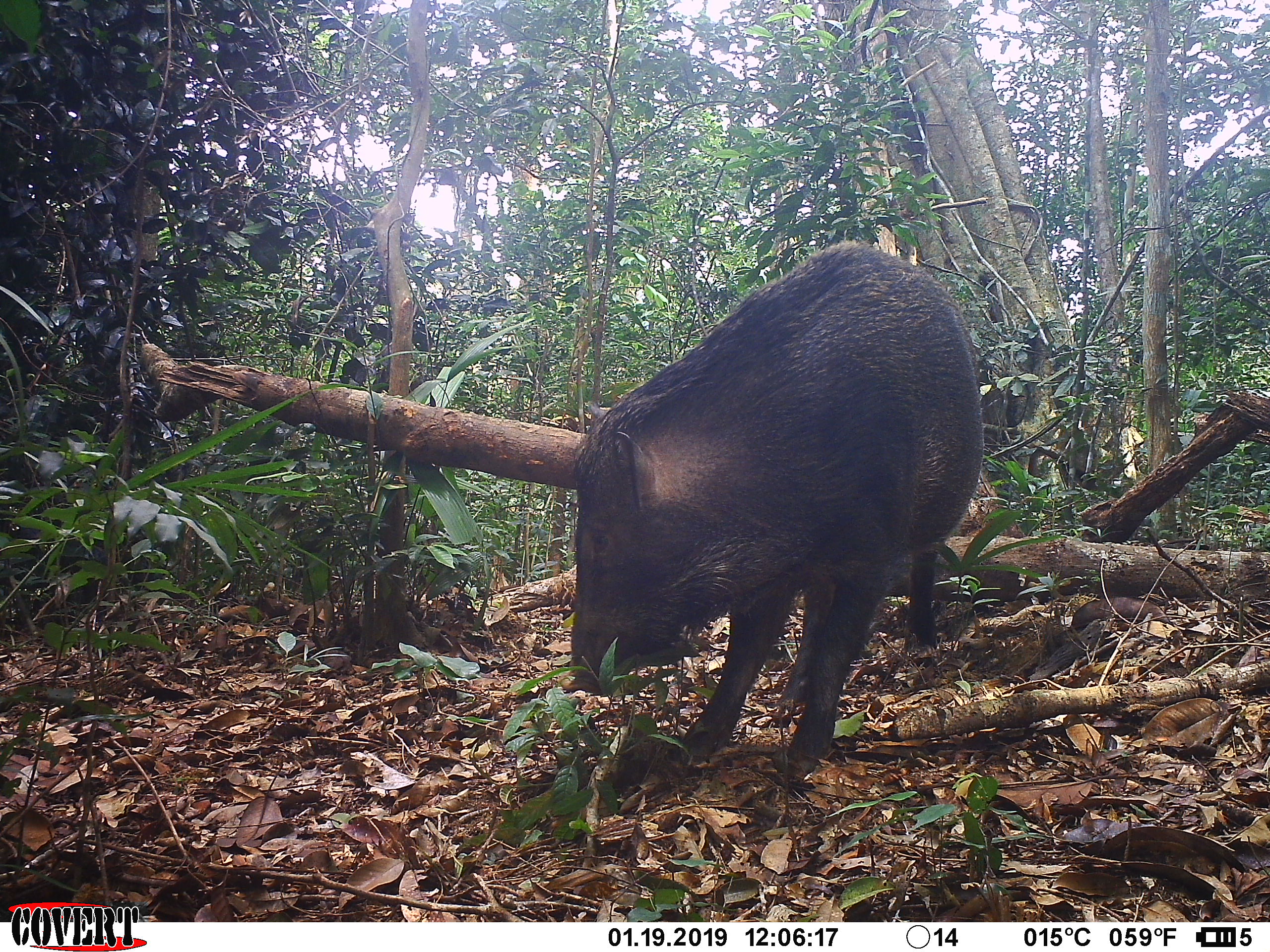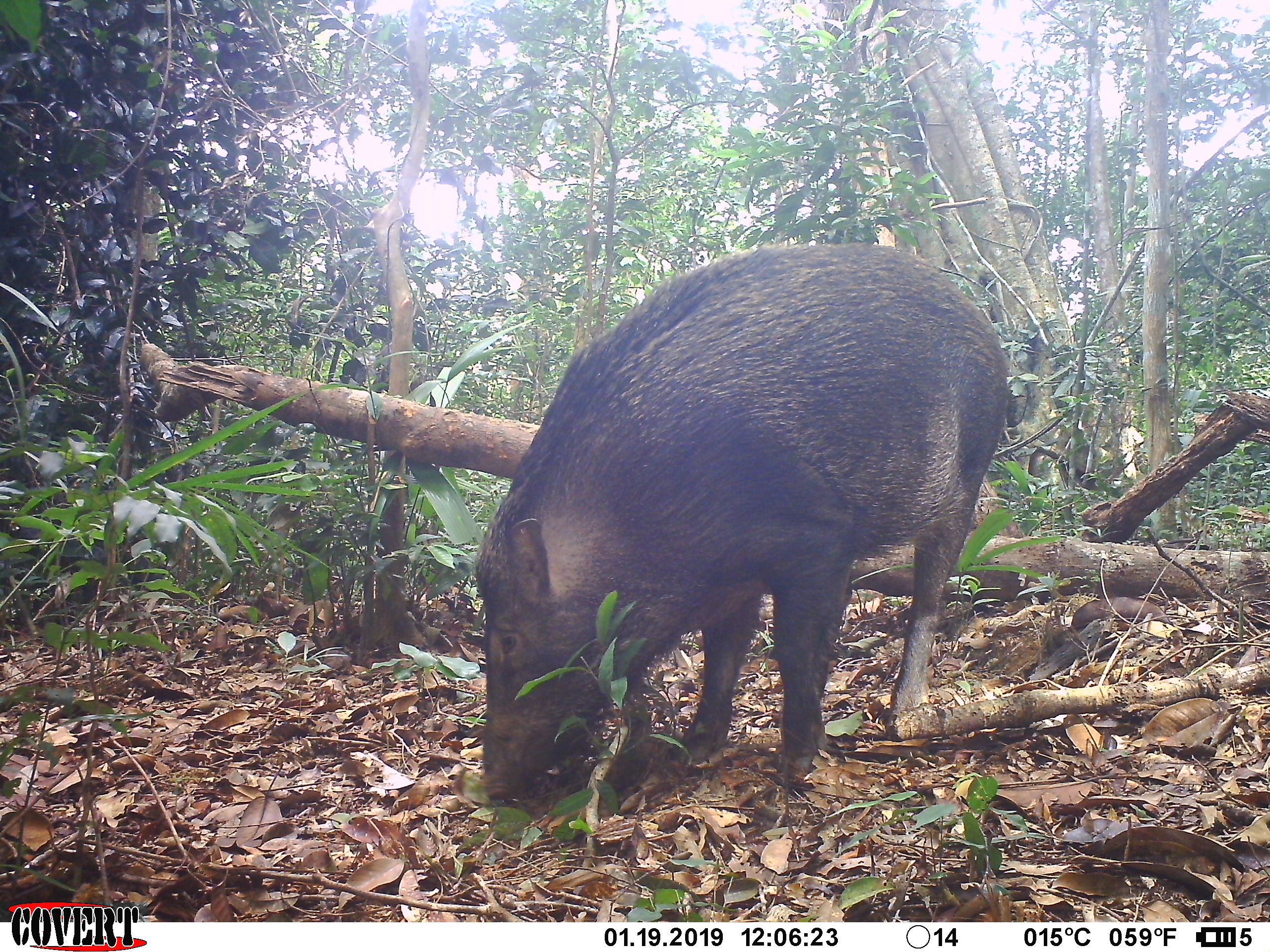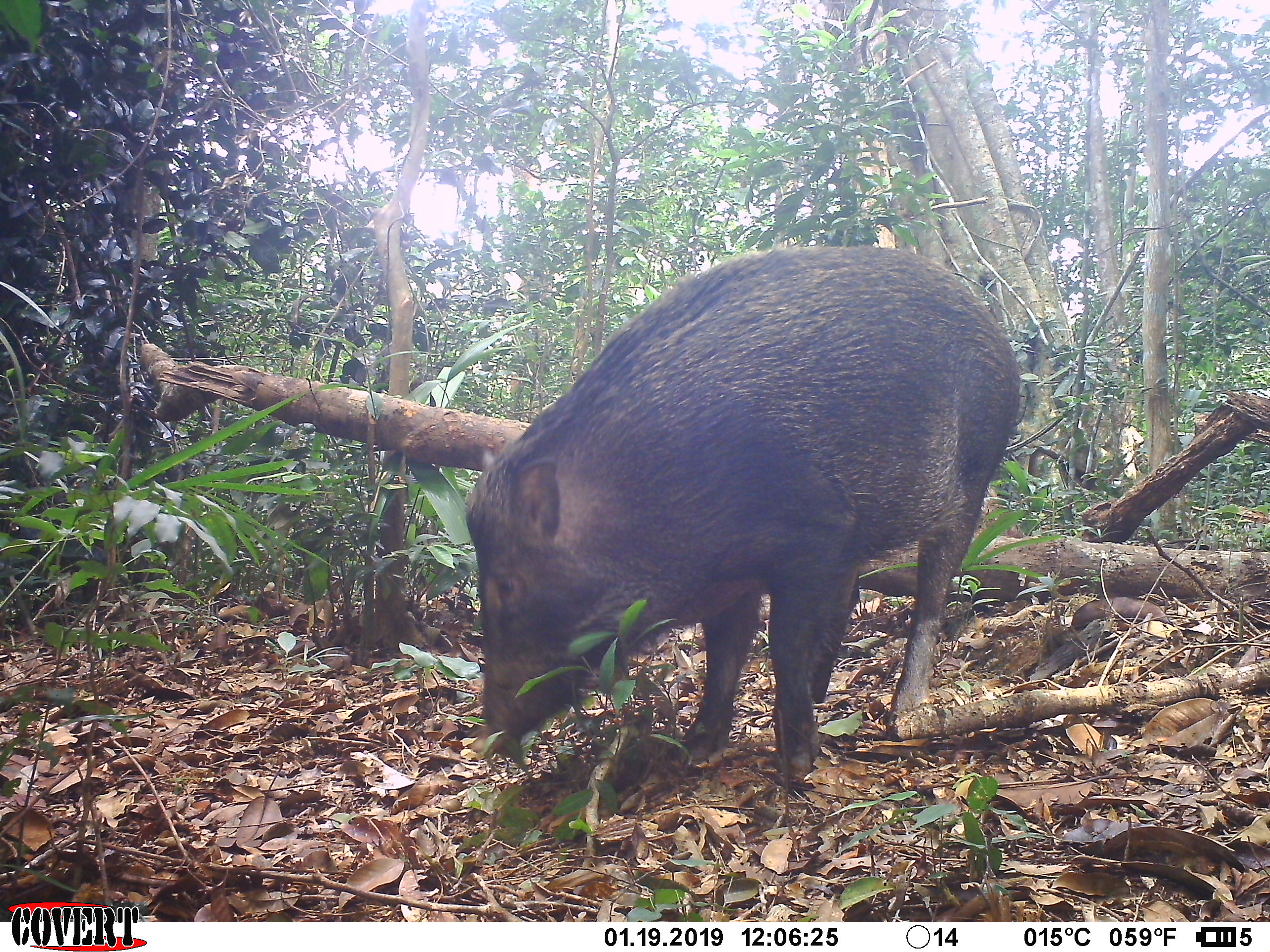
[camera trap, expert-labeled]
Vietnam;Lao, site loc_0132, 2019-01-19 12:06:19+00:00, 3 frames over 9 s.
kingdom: Animalia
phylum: Chordata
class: Mammalia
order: Artiodactyla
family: Suidae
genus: Sus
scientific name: Sus scrofa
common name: eurasian wild pig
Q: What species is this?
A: Eurasian wild pig (Sus scrofa).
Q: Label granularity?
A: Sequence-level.